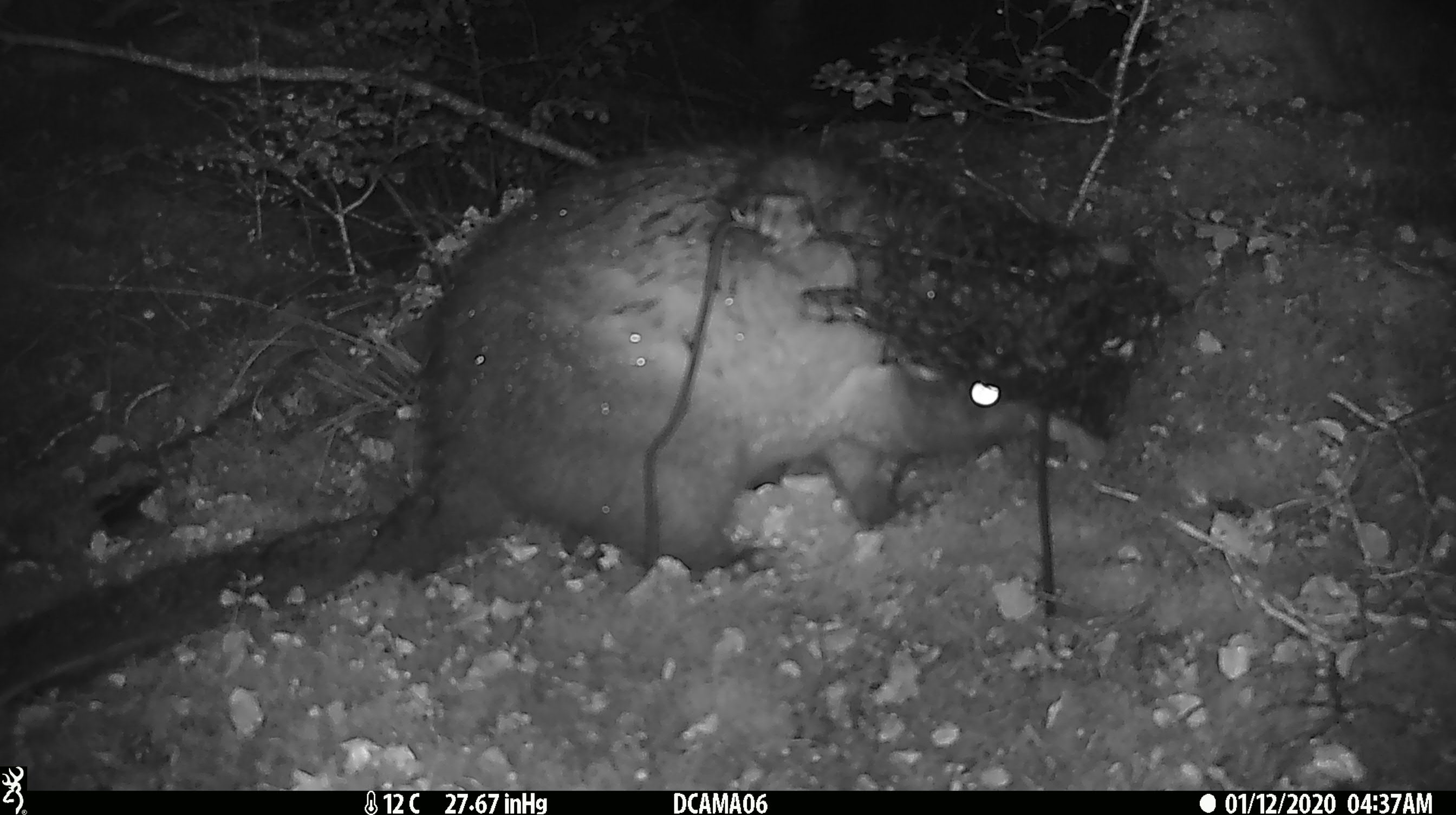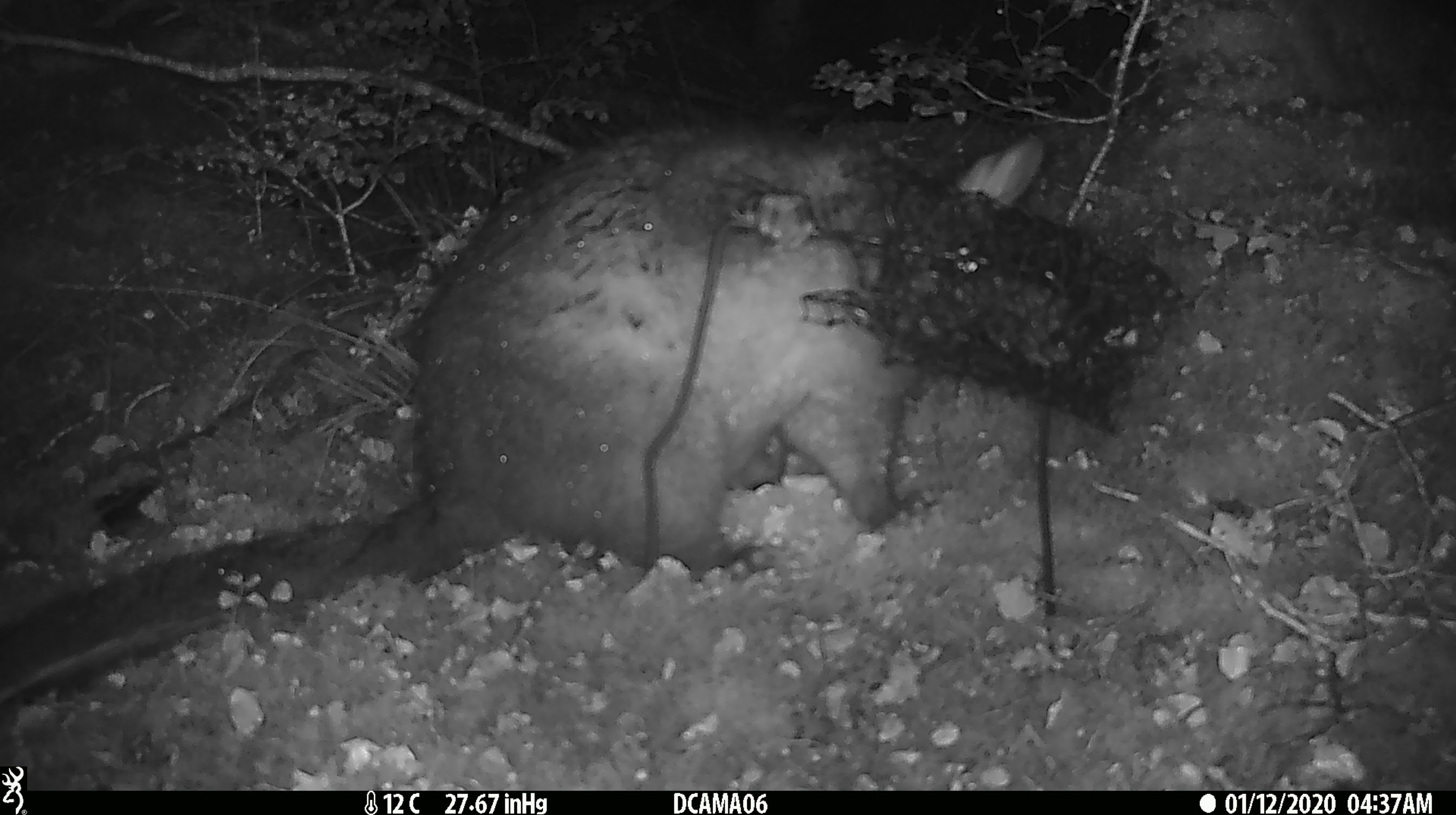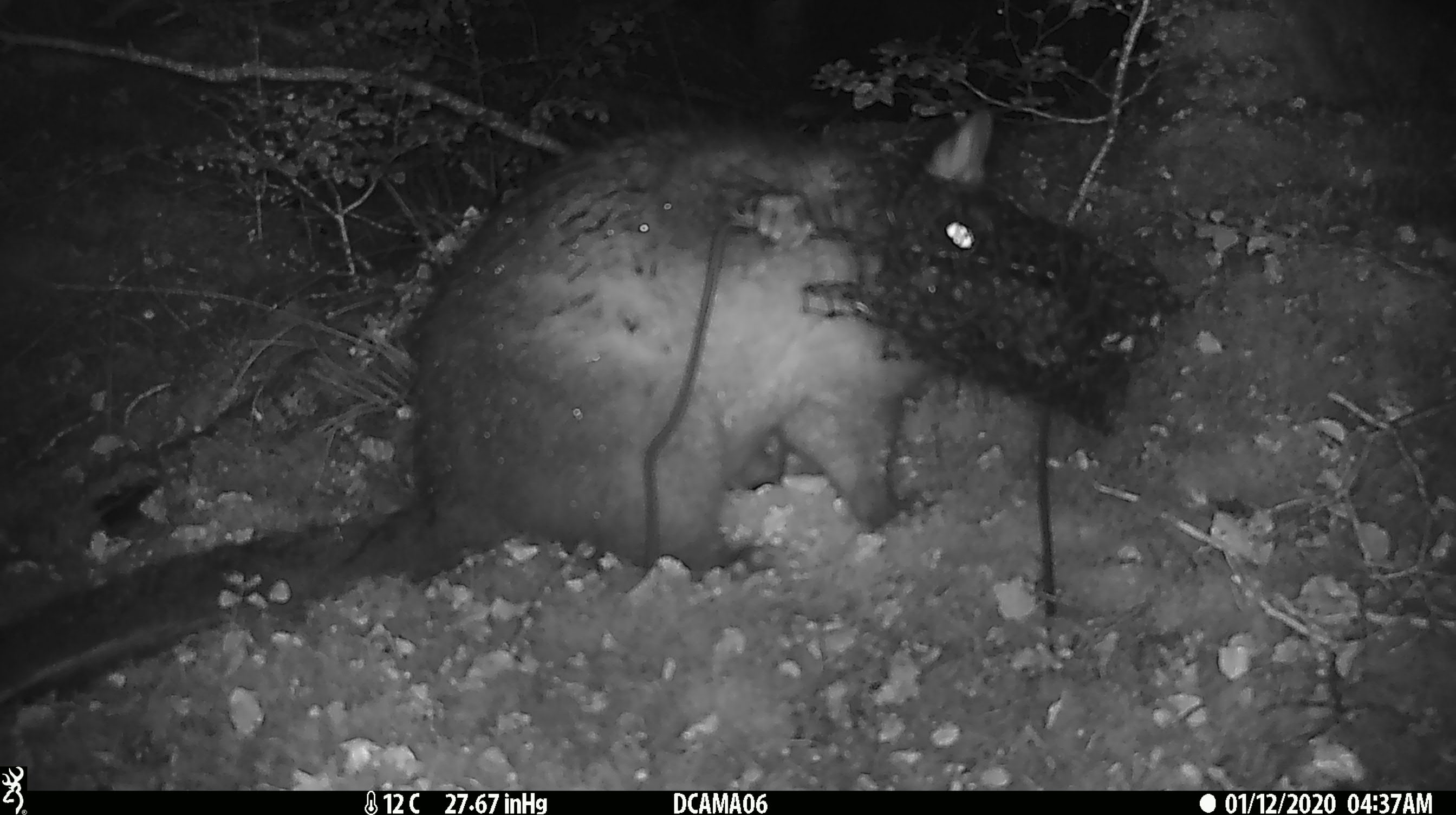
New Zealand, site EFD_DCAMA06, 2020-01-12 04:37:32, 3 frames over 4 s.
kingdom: Animalia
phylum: Chordata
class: Mammalia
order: Diprotodontia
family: Phalangeridae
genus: Trichosurus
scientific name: Trichosurus vulpecula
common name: common brushtail possum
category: possum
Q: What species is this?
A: Possum (common brushtail possum) (Trichosurus vulpecula).